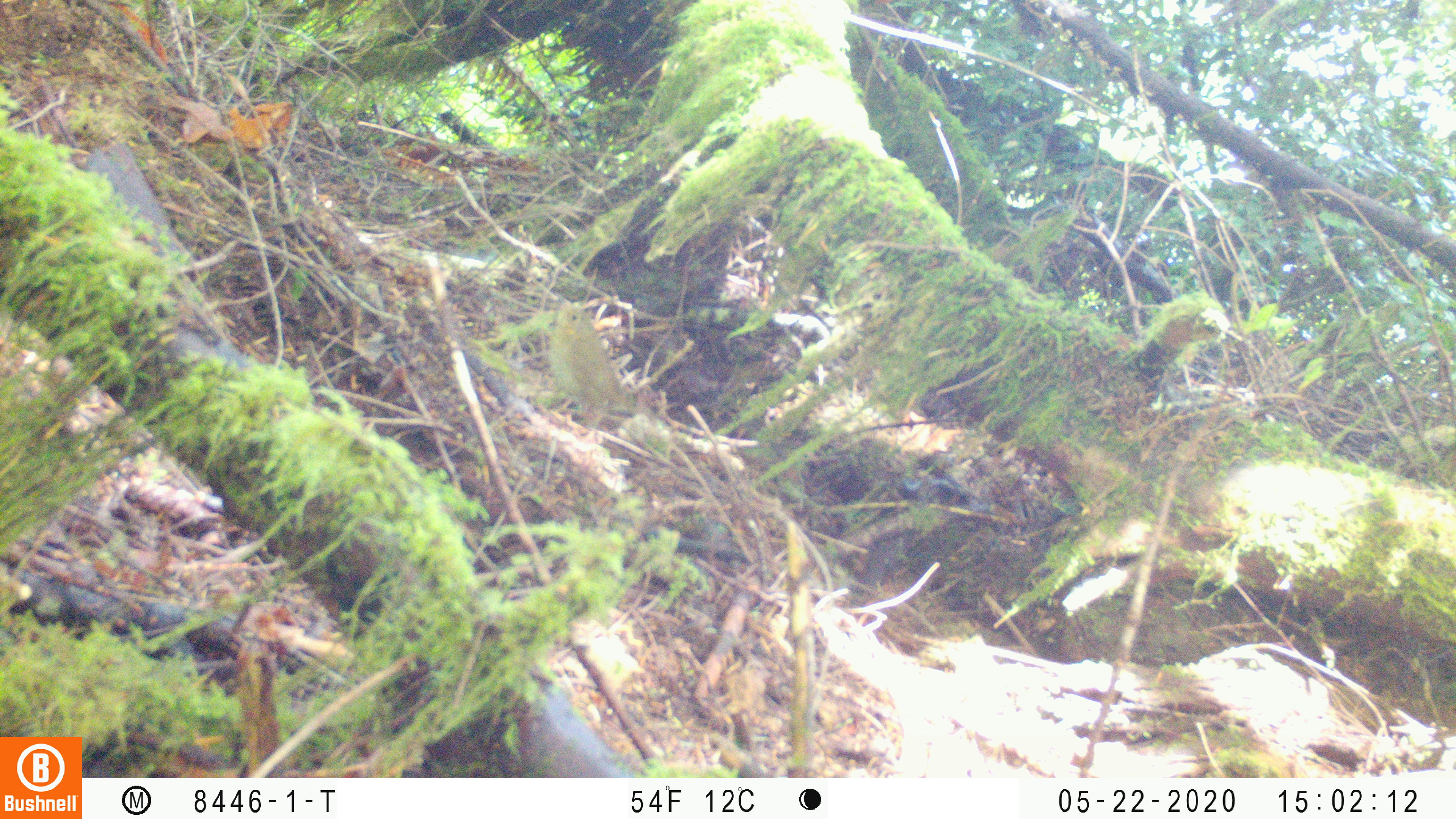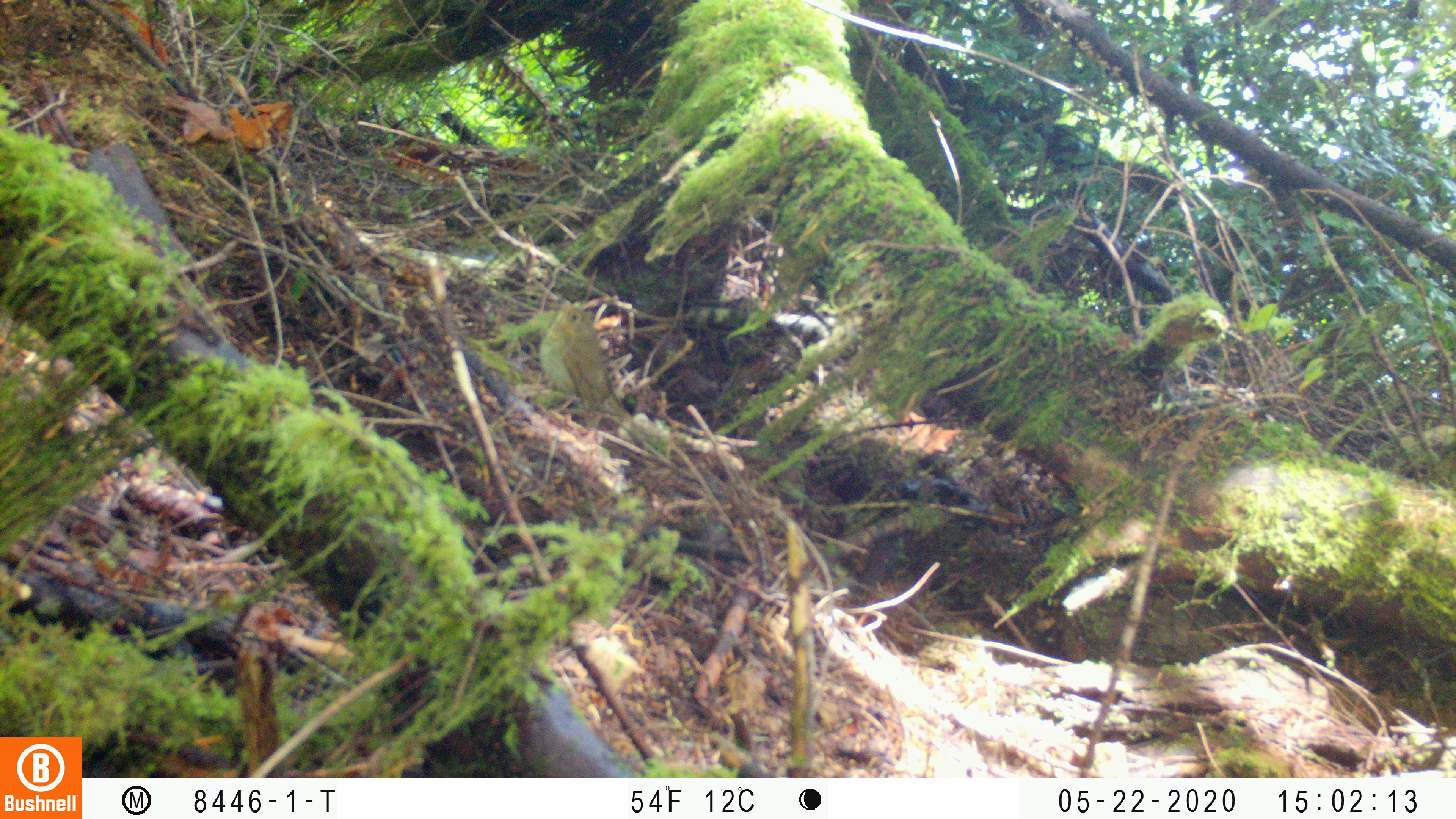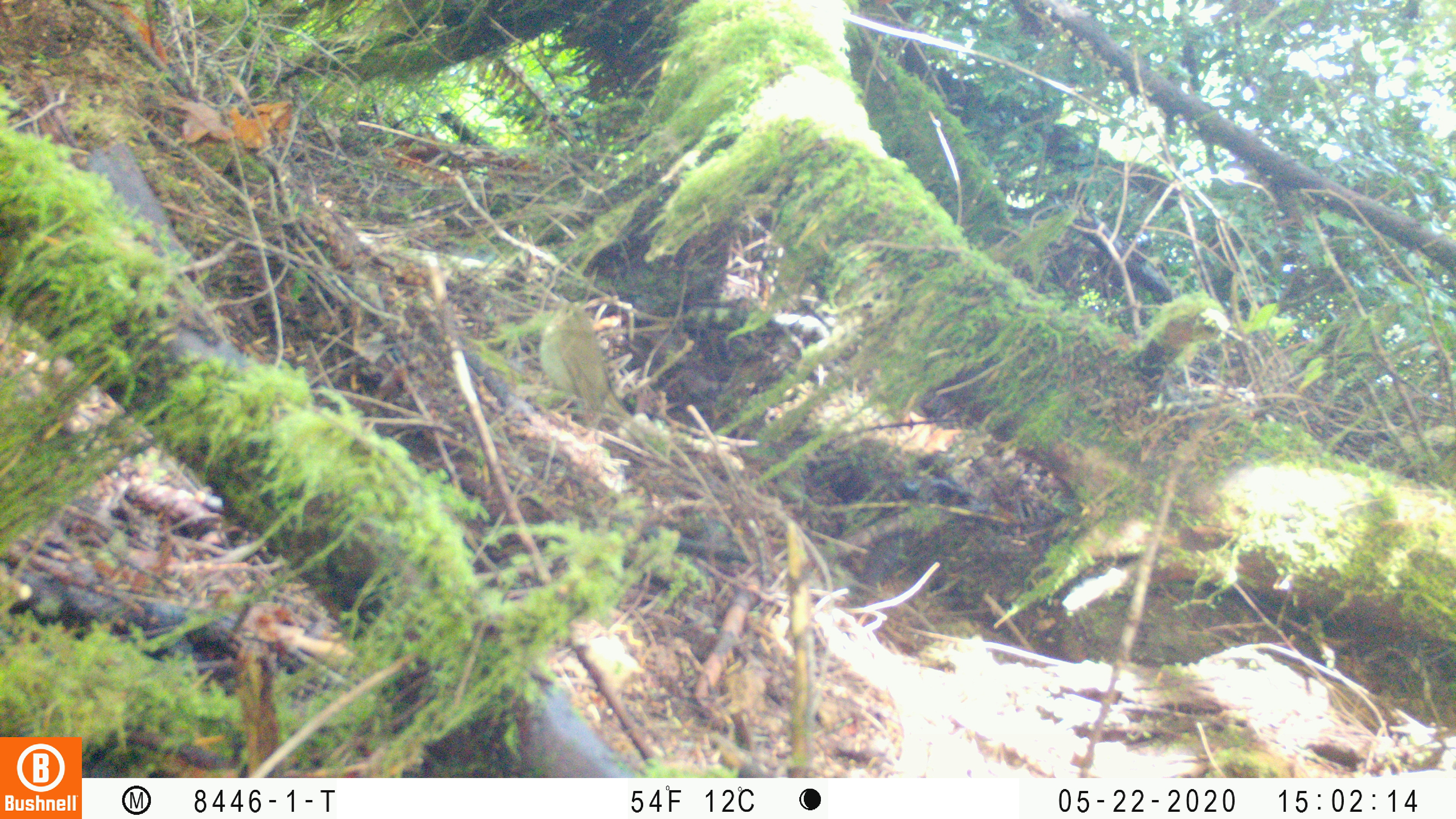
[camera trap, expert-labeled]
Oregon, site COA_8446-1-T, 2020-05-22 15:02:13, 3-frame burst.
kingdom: Animalia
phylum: Chordata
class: Aves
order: Passeriformes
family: Turdidae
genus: Catharus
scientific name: Catharus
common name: brown thrushes and nightingale-thrushes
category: catharus species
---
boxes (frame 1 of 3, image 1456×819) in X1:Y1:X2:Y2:
catharus species: 533:296:653:446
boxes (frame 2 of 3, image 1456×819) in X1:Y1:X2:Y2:
catharus species: 536:290:642:444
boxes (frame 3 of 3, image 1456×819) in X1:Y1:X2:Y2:
catharus species: 533:293:637:437